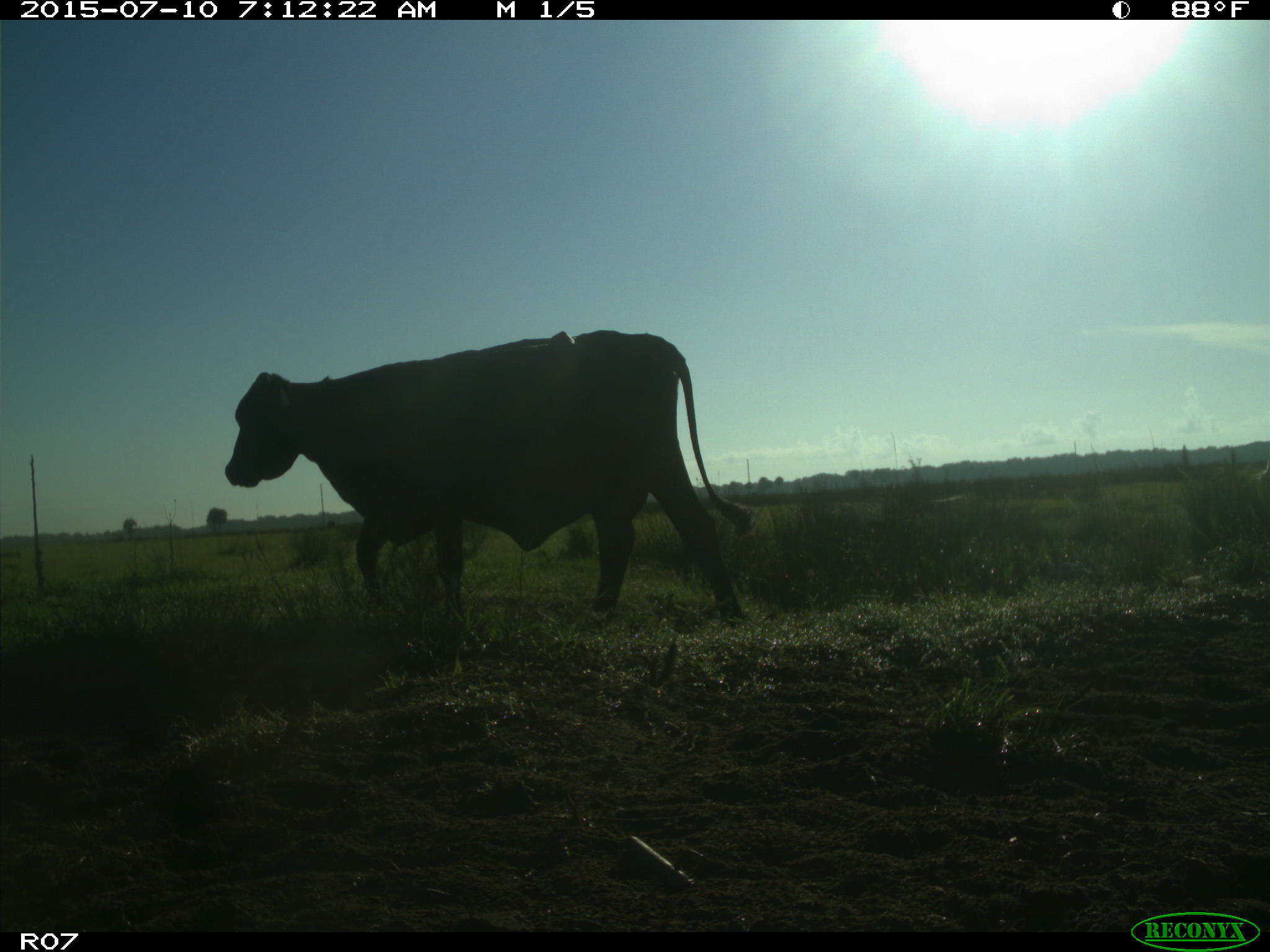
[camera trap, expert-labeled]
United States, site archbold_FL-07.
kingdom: Animalia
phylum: Chordata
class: Mammalia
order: Artiodactyla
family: Bovidae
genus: Bos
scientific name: Bos taurus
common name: domestic cow